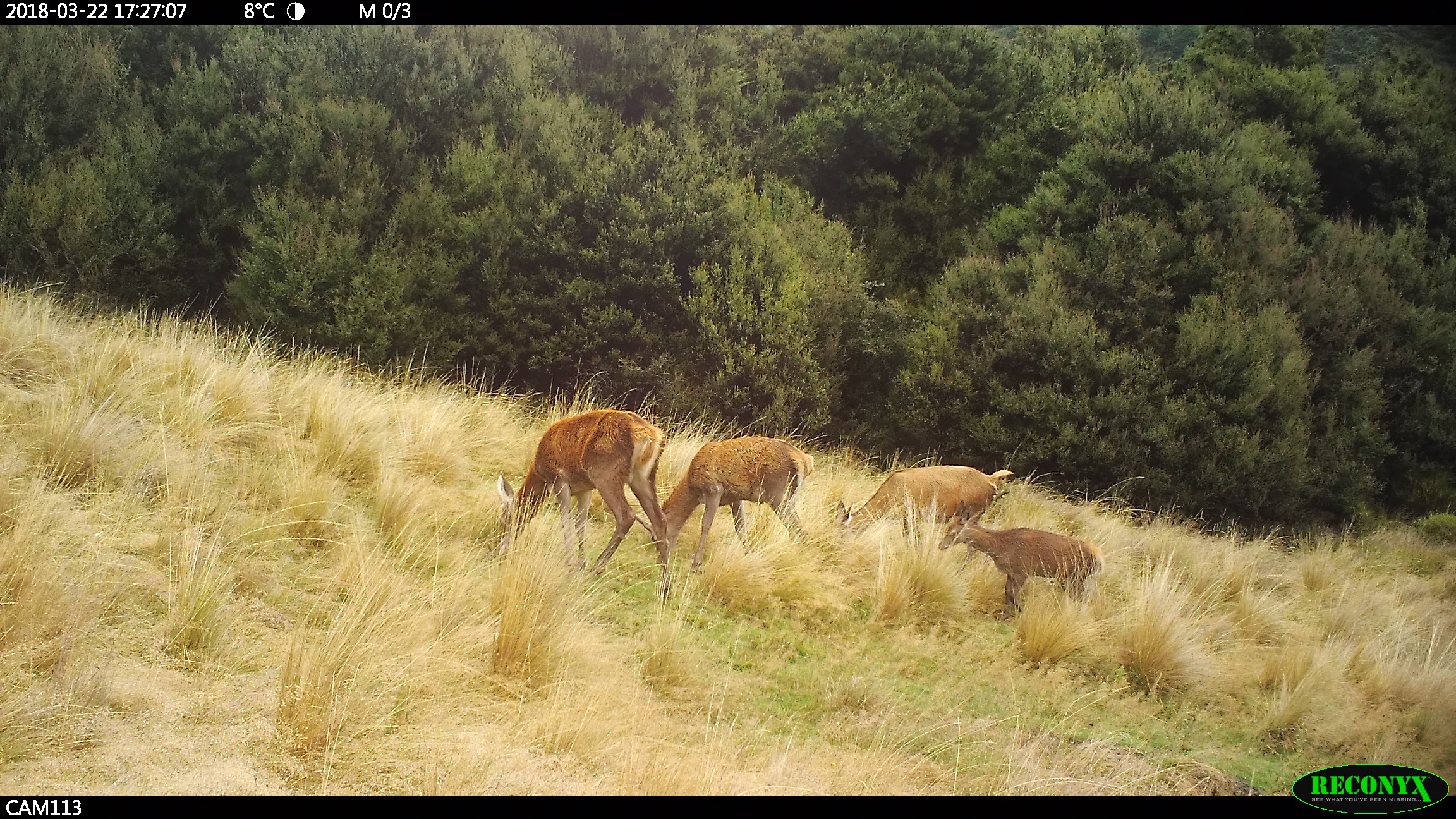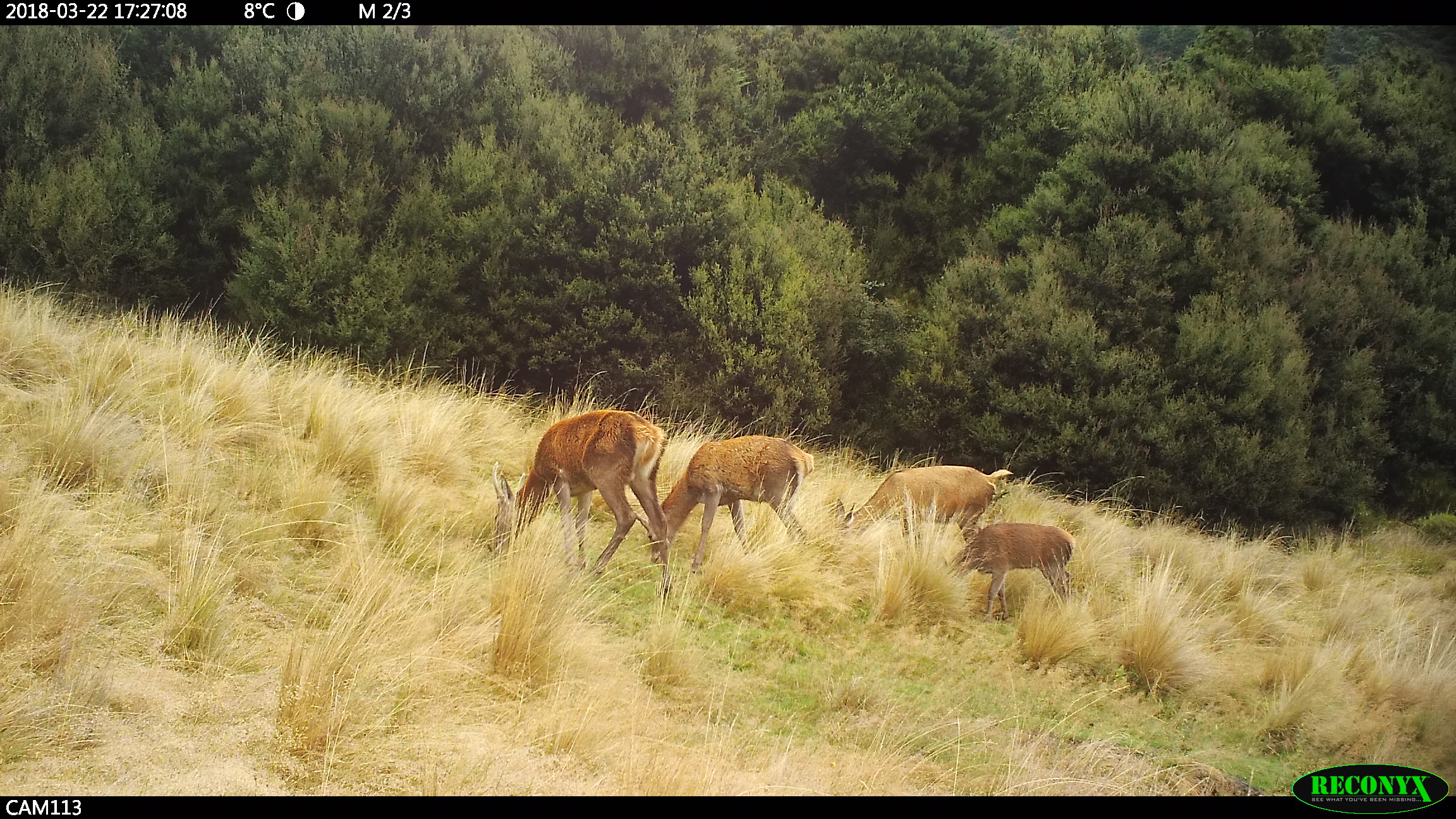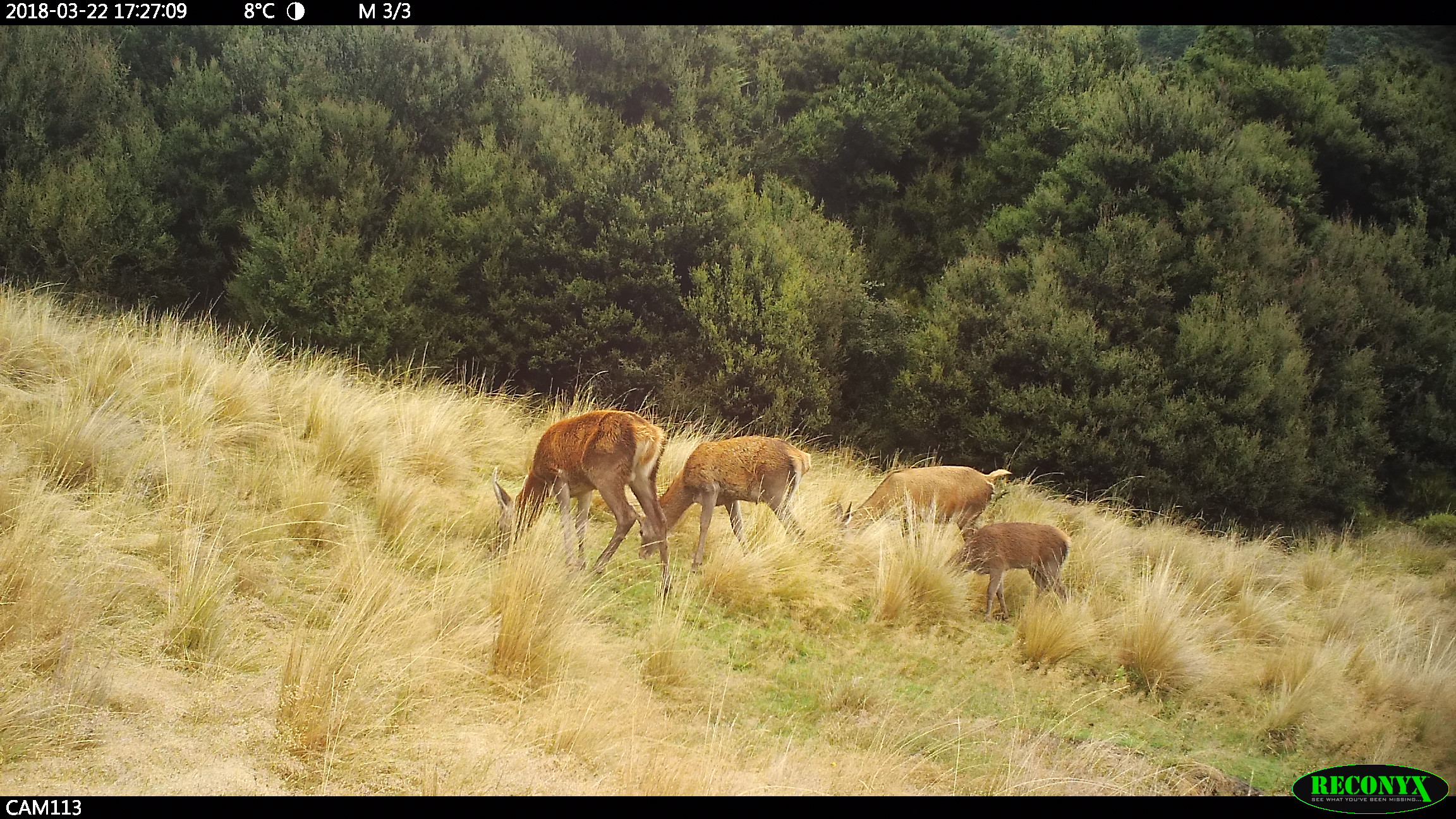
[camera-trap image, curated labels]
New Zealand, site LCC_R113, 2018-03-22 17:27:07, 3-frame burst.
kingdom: Animalia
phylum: Chordata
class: Mammalia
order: Artiodactyla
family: Cervidae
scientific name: Cervidae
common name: deer